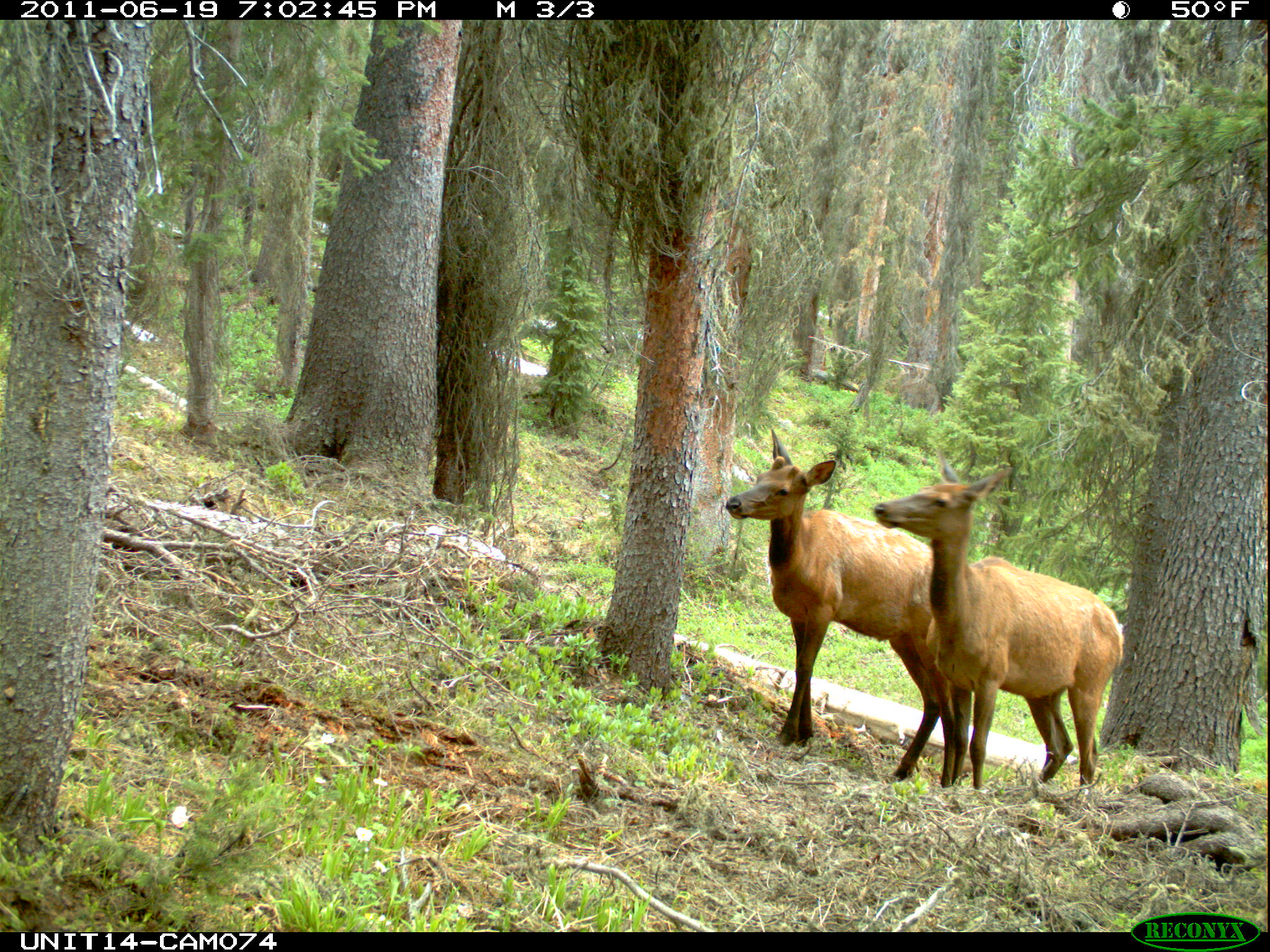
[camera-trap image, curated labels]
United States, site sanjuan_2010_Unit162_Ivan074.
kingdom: Animalia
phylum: Chordata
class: Mammalia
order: Artiodactyla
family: Cervidae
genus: Cervus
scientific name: Cervus elaphus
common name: red deer